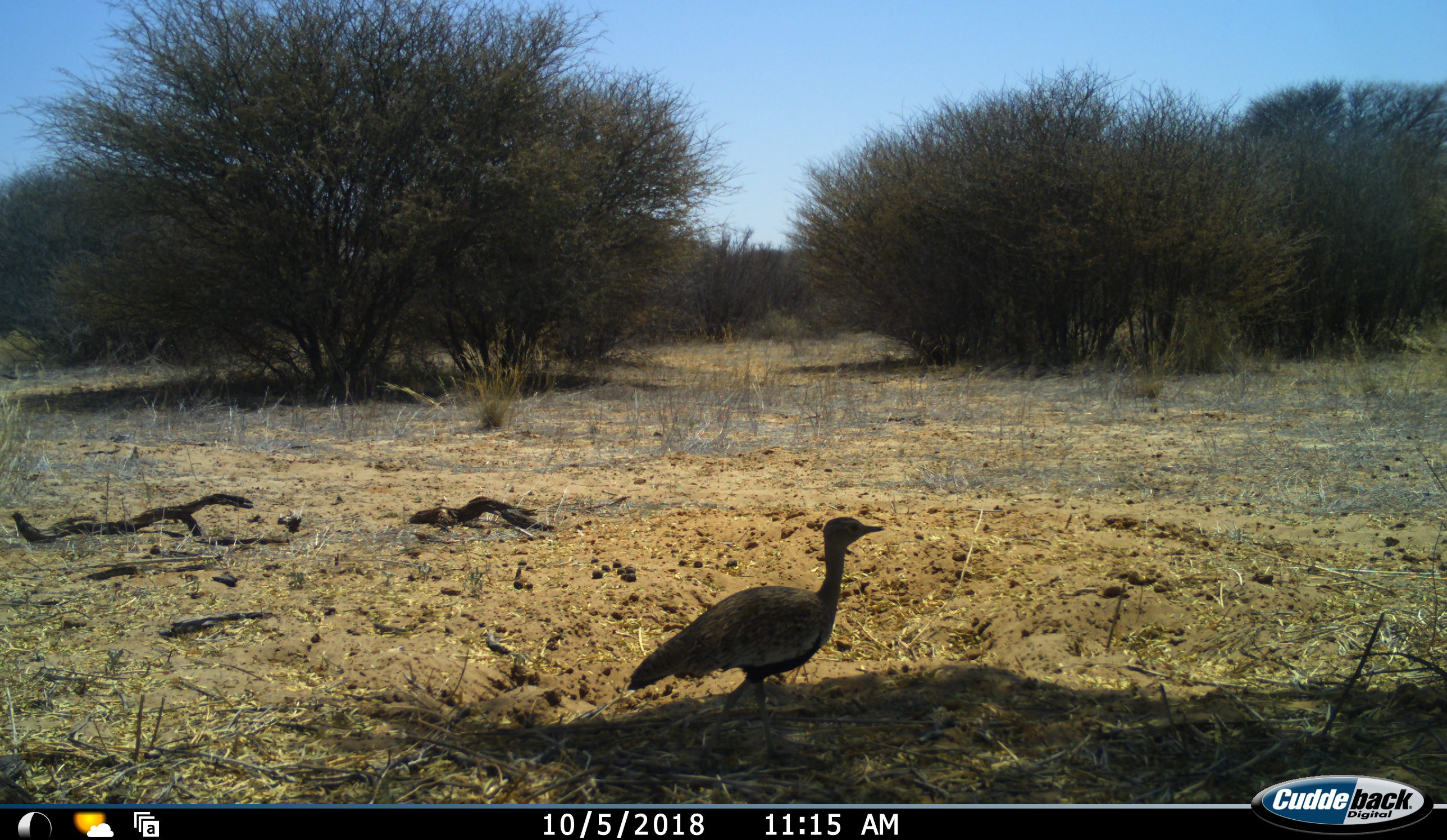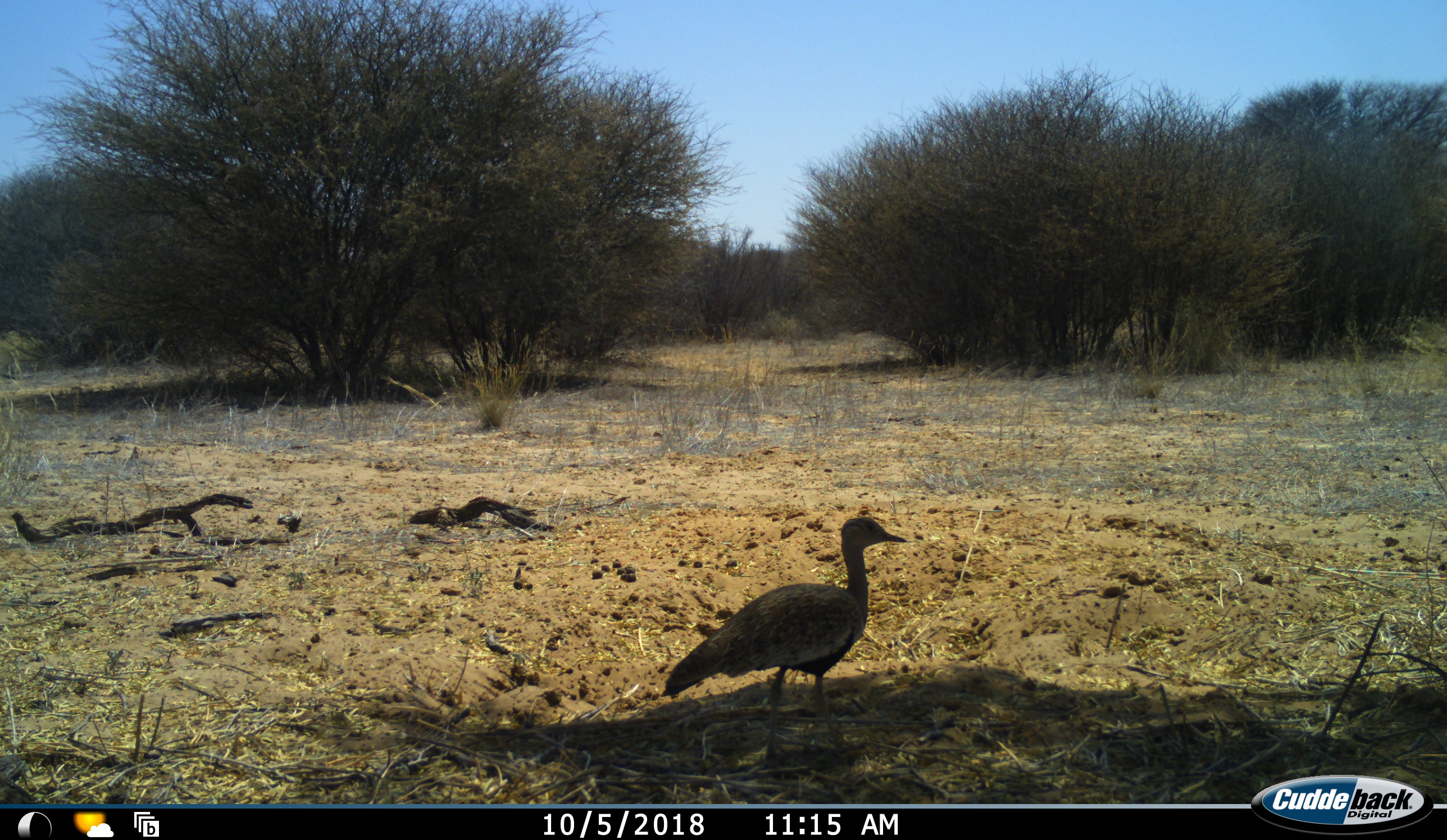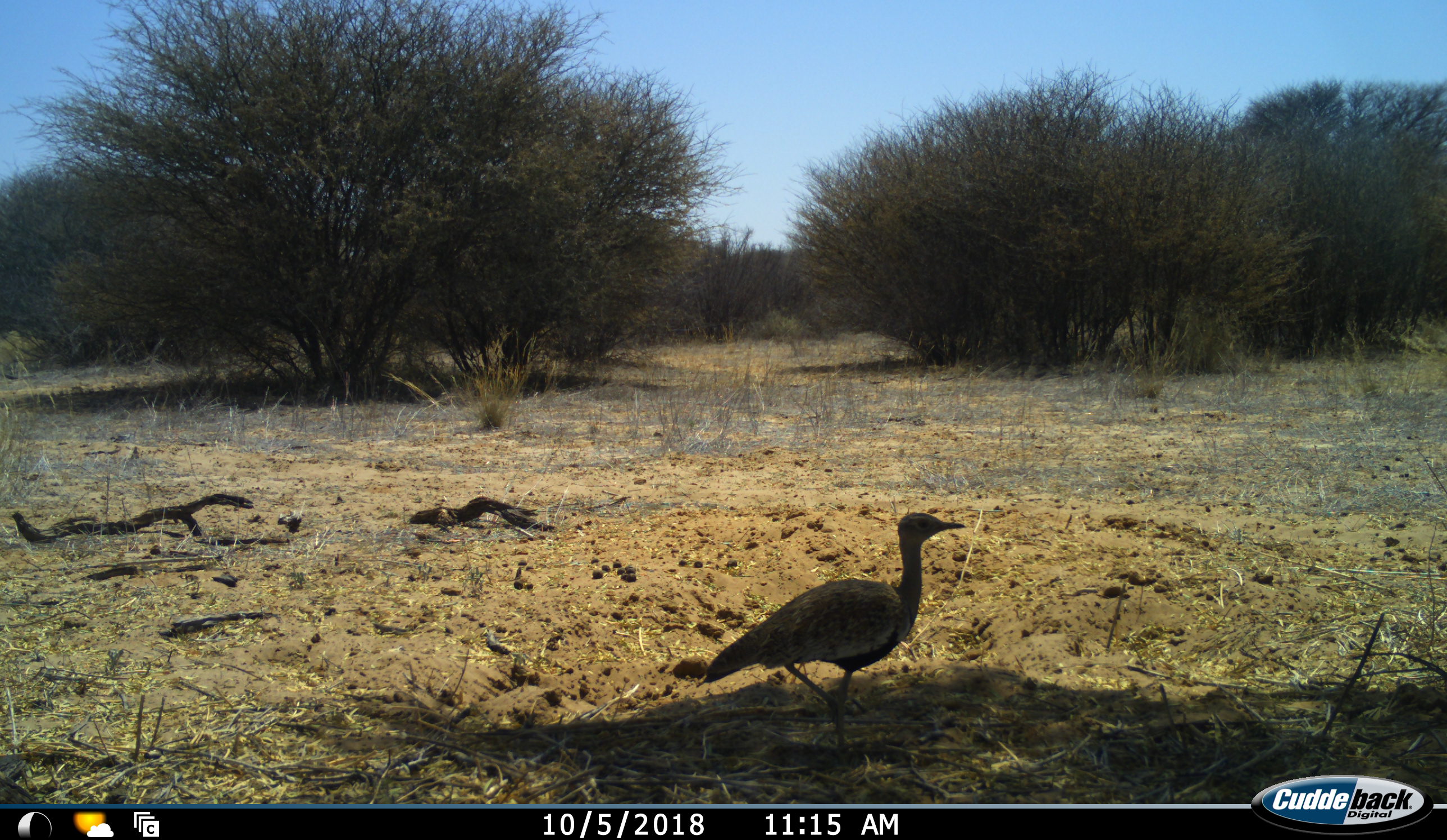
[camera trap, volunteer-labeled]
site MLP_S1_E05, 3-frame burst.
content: unidentified animal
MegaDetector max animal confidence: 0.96